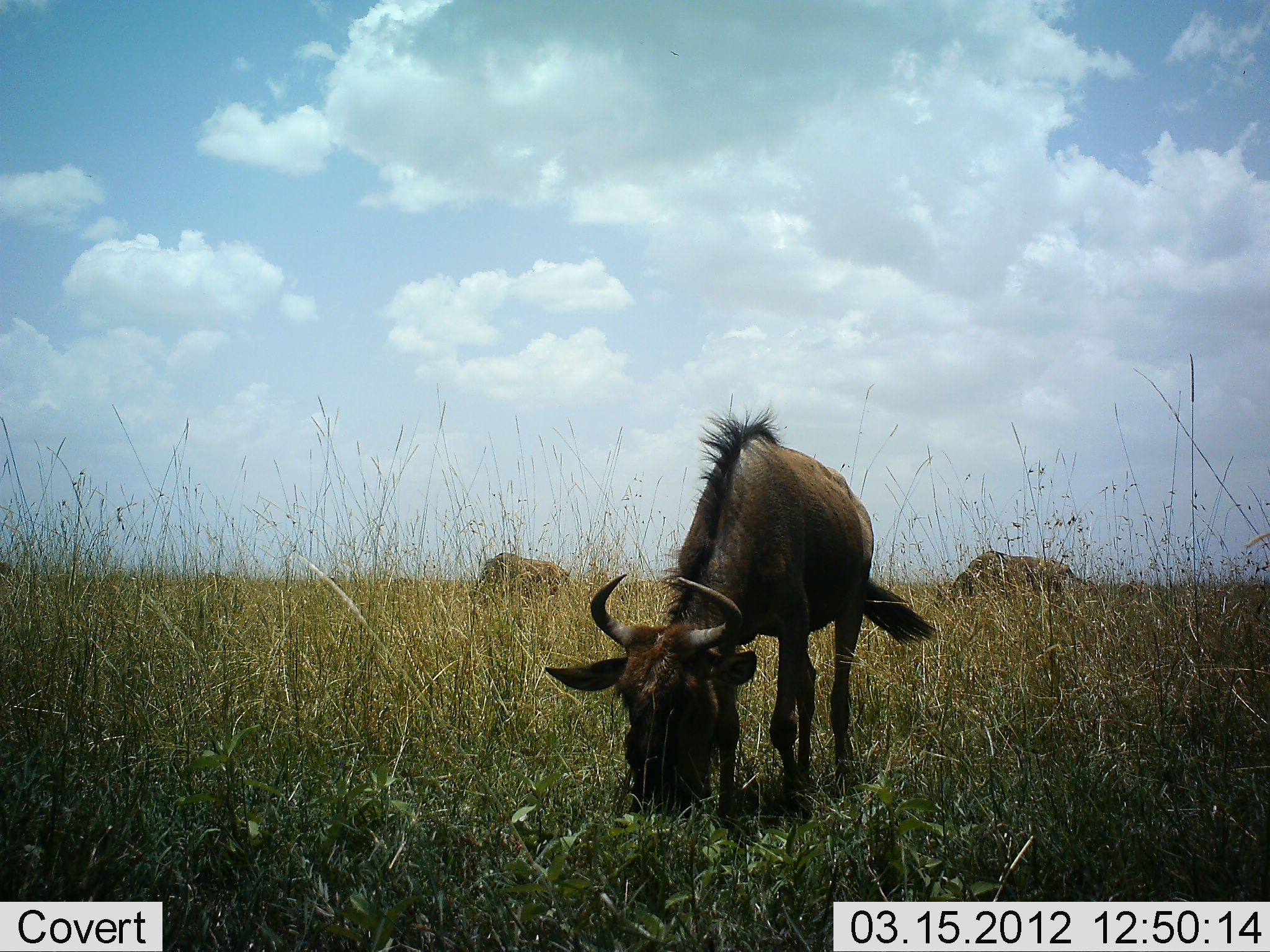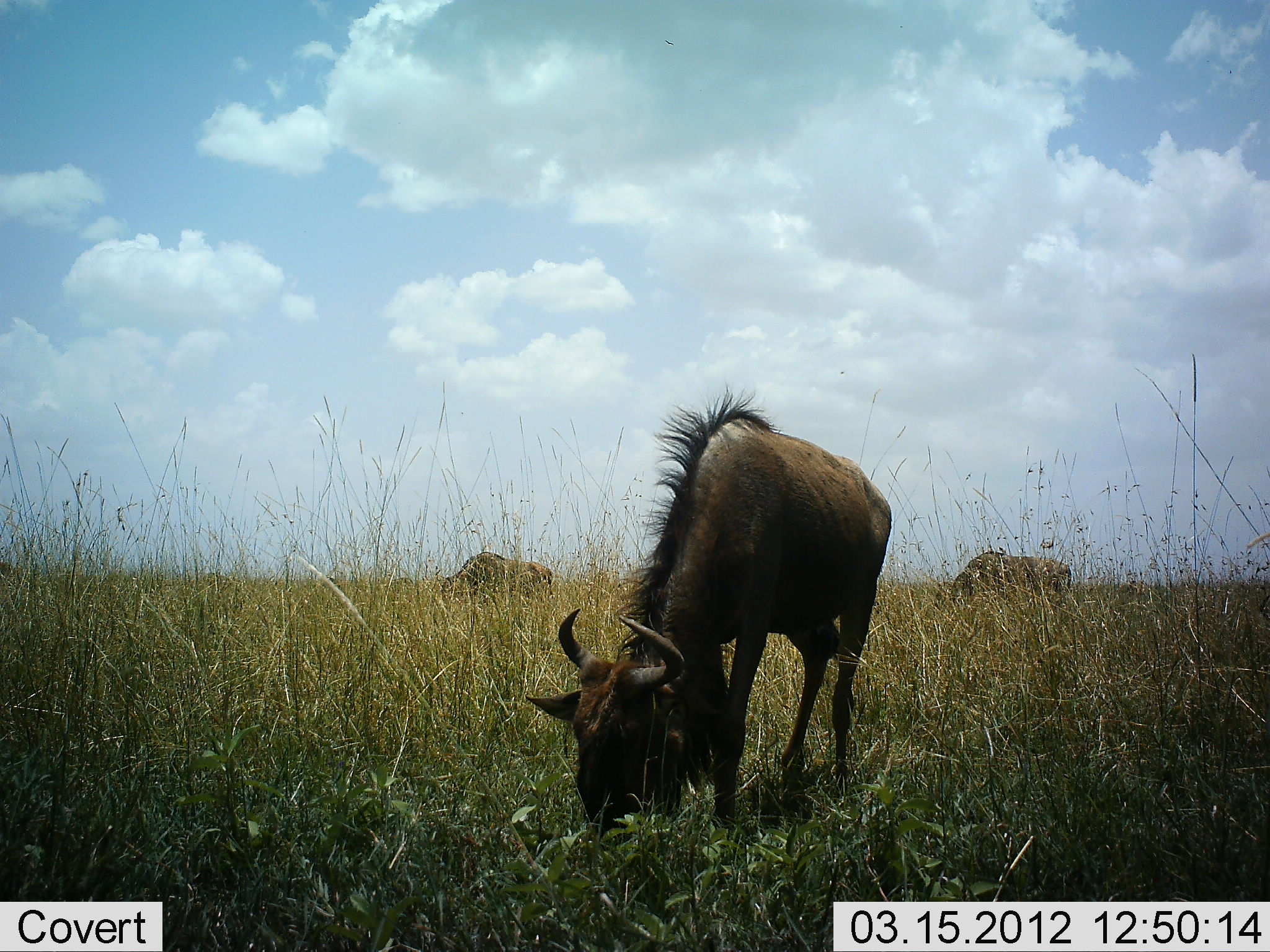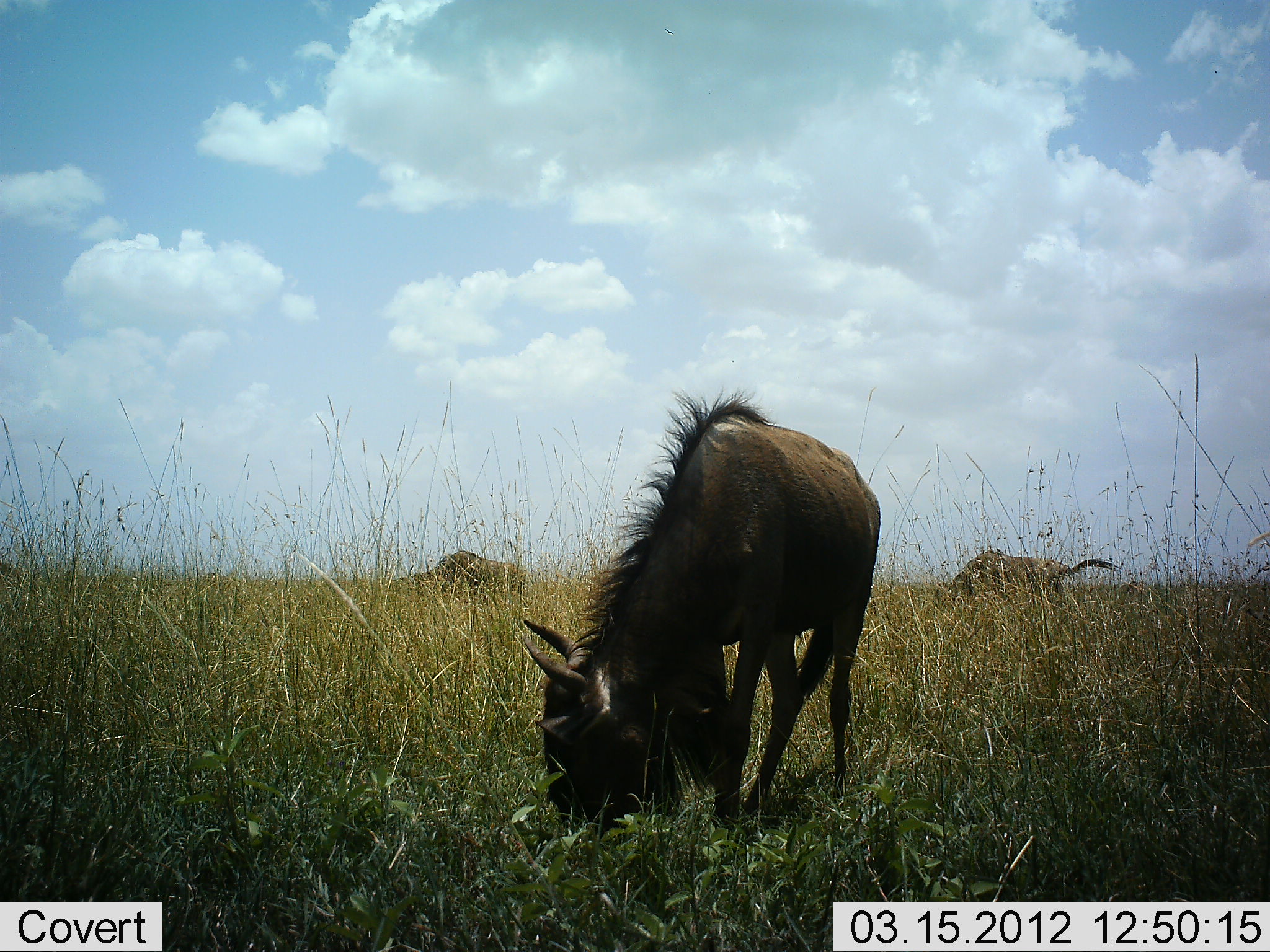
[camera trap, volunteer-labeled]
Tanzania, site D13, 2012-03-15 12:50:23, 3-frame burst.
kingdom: Animalia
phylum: Chordata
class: Mammalia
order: Artiodactyla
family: Bovidae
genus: Connochaetes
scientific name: Connochaetes taurinus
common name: blue wildebeest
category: wildebeest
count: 3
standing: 25%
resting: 0%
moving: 25%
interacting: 0%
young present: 0%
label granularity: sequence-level